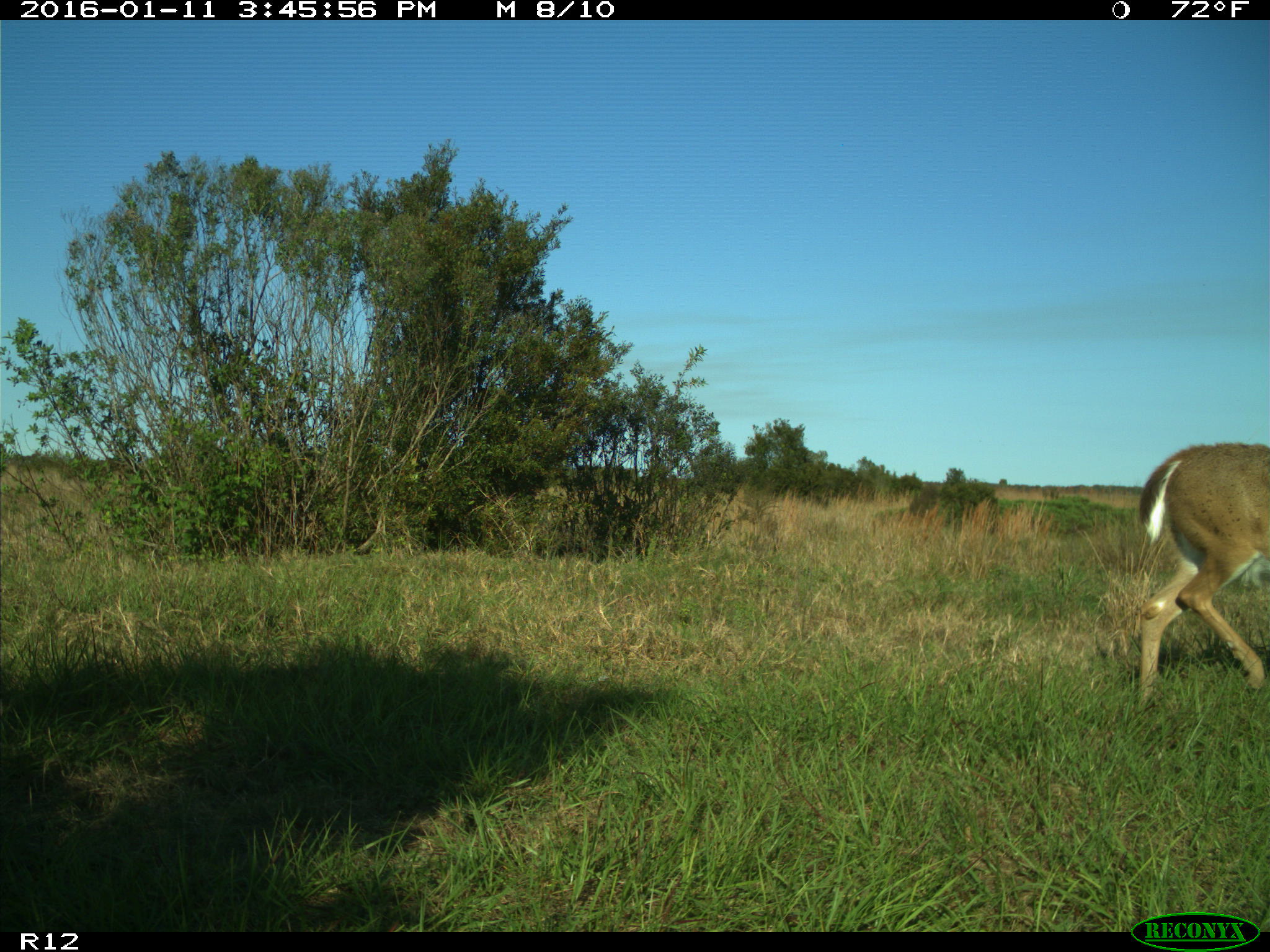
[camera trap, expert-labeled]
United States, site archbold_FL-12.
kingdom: Animalia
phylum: Chordata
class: Mammalia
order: Artiodactyla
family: Cervidae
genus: Odocoileus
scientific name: Odocoileus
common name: deer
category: unidentified deer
Unidentified deer (deer) (Odocoileus).